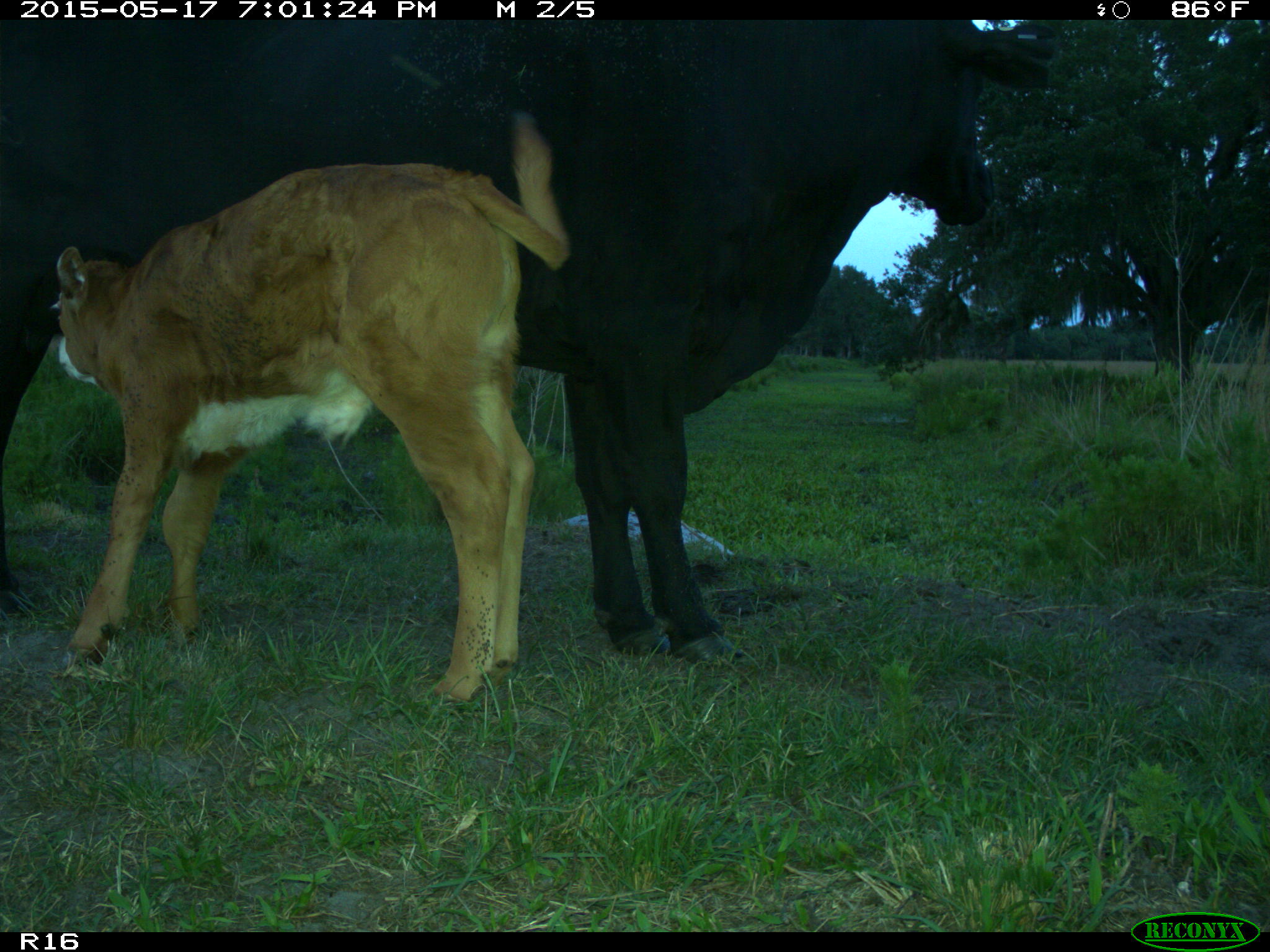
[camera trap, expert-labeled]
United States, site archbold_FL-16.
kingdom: Animalia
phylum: Chordata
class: Mammalia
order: Artiodactyla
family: Bovidae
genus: Bos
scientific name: Bos taurus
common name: domestic cow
Bos taurus (domestic cow).